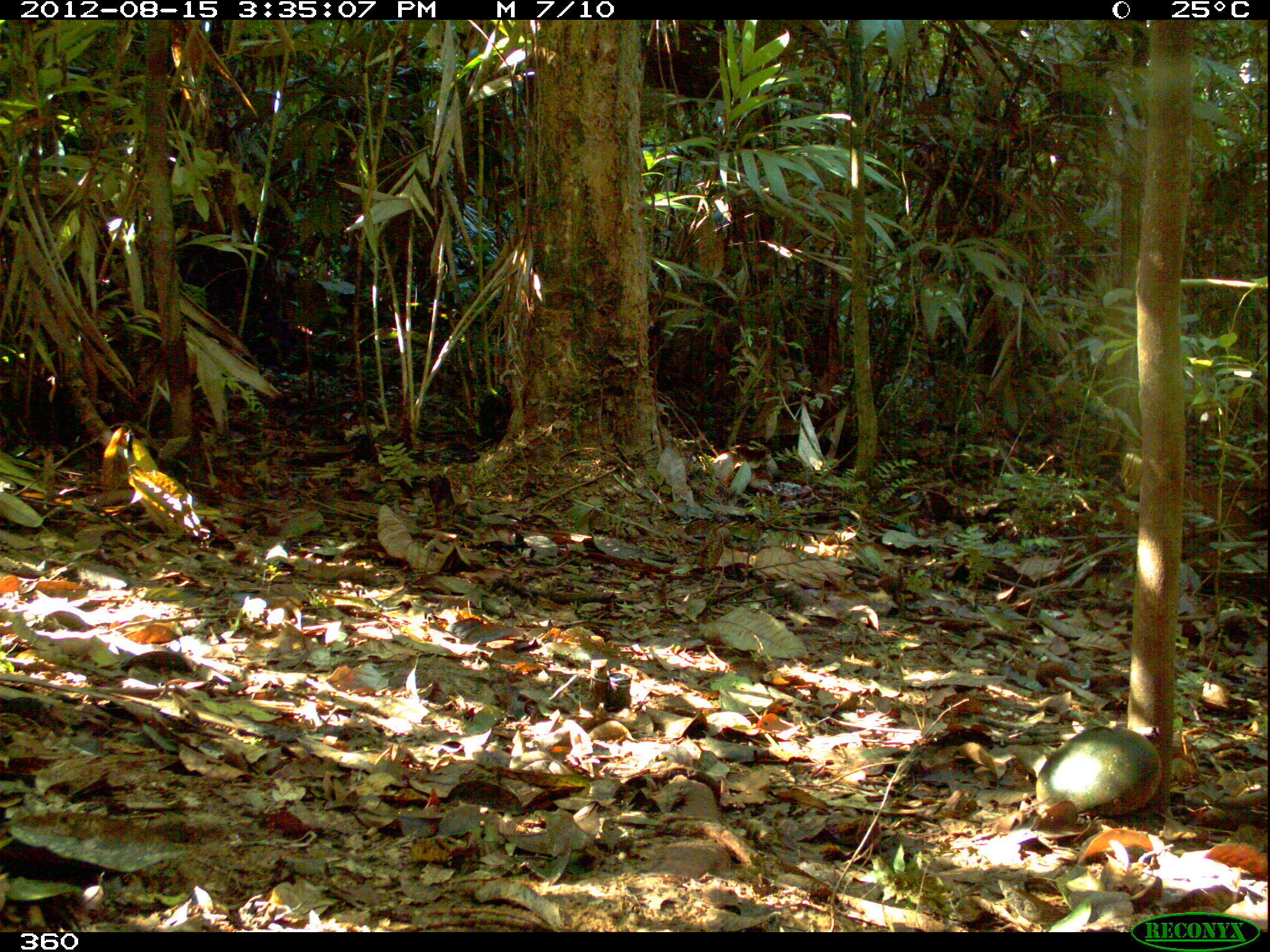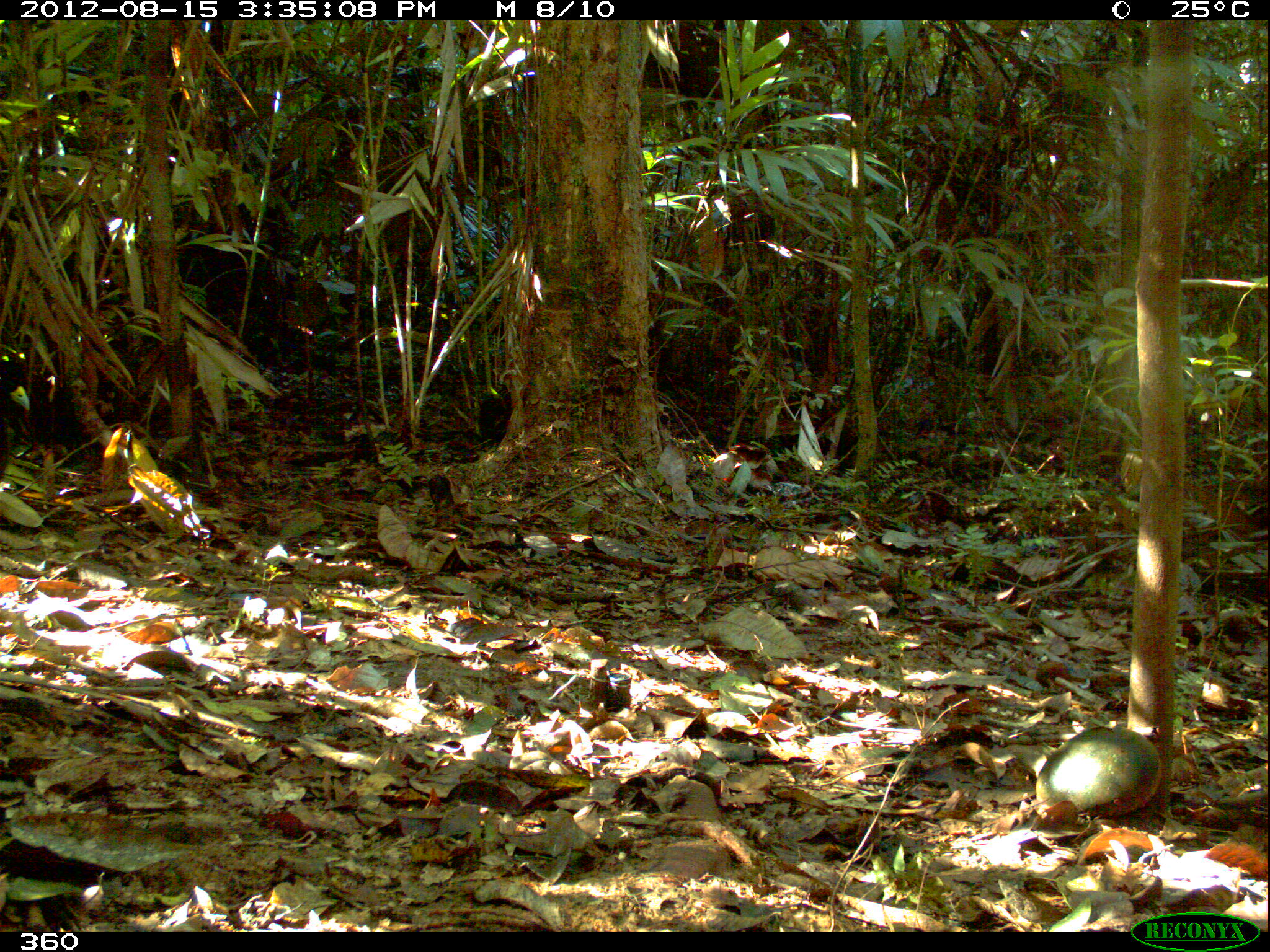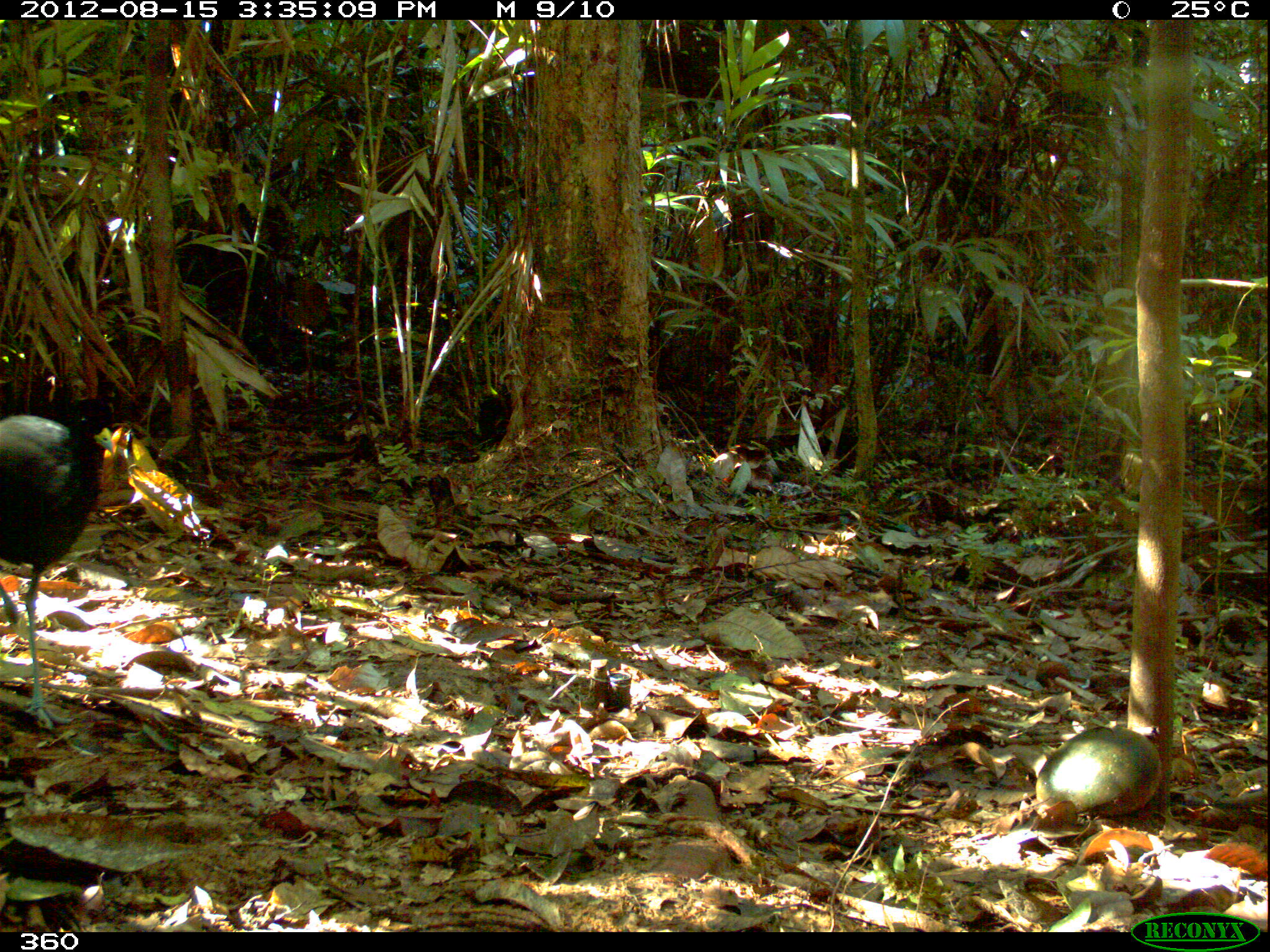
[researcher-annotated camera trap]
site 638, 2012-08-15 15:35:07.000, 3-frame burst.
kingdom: Animalia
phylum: Chordata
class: Aves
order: Gruiformes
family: Psophiidae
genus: Psophia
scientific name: Psophia leucoptera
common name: pale-winged trumpeter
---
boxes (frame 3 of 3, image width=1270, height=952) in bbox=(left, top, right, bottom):
psophia leucoptera: bbox=(1, 397, 115, 727)